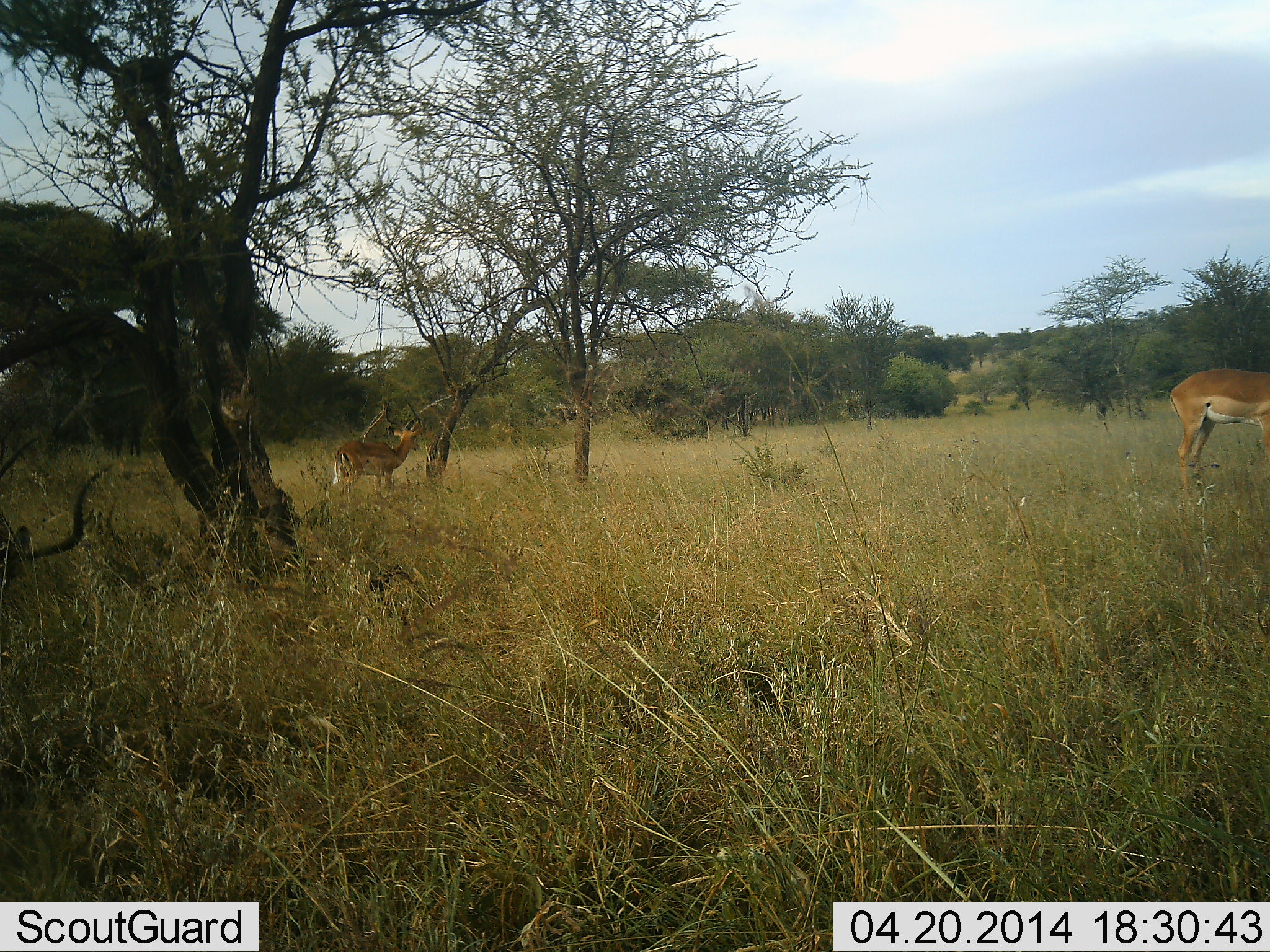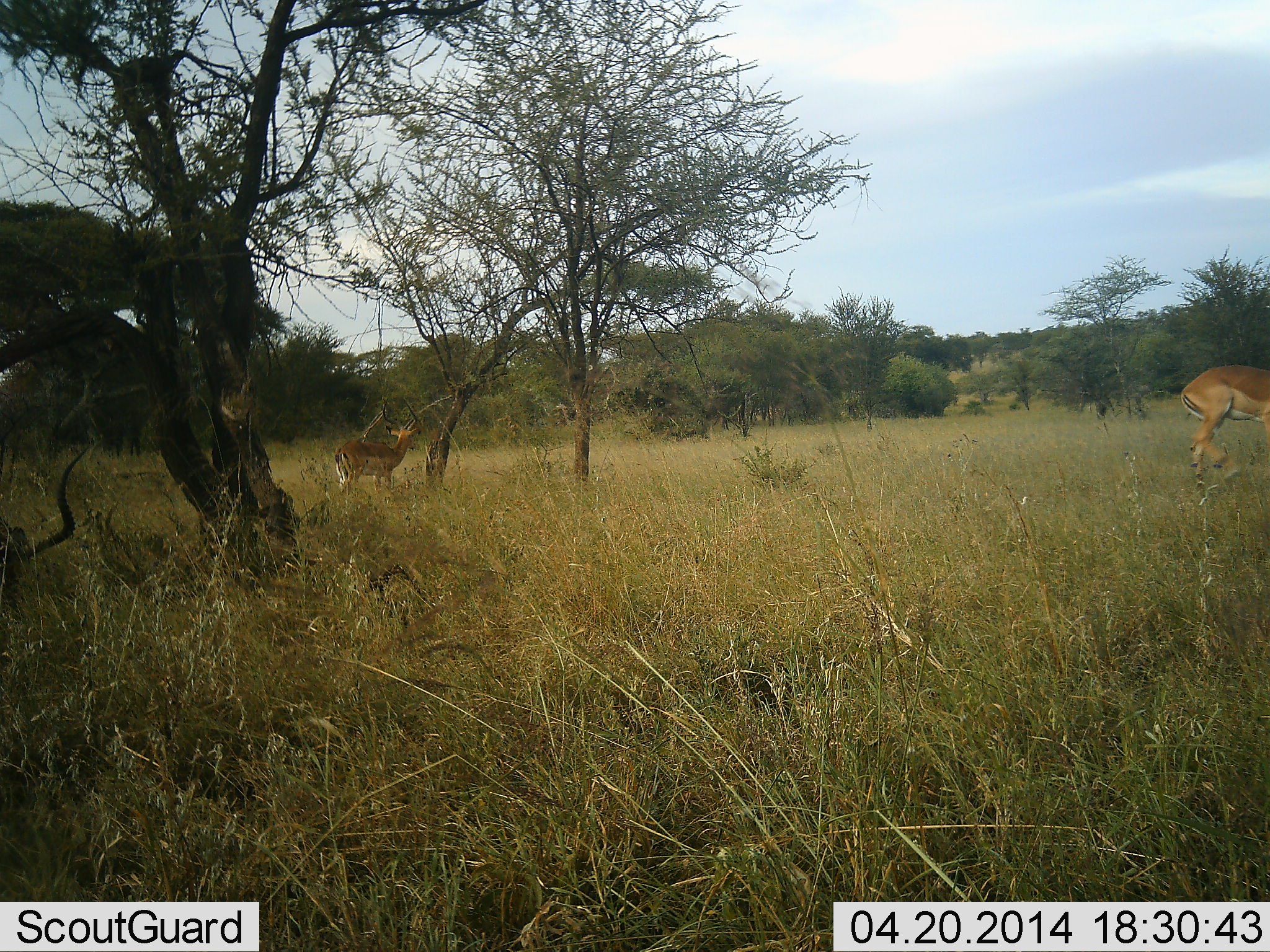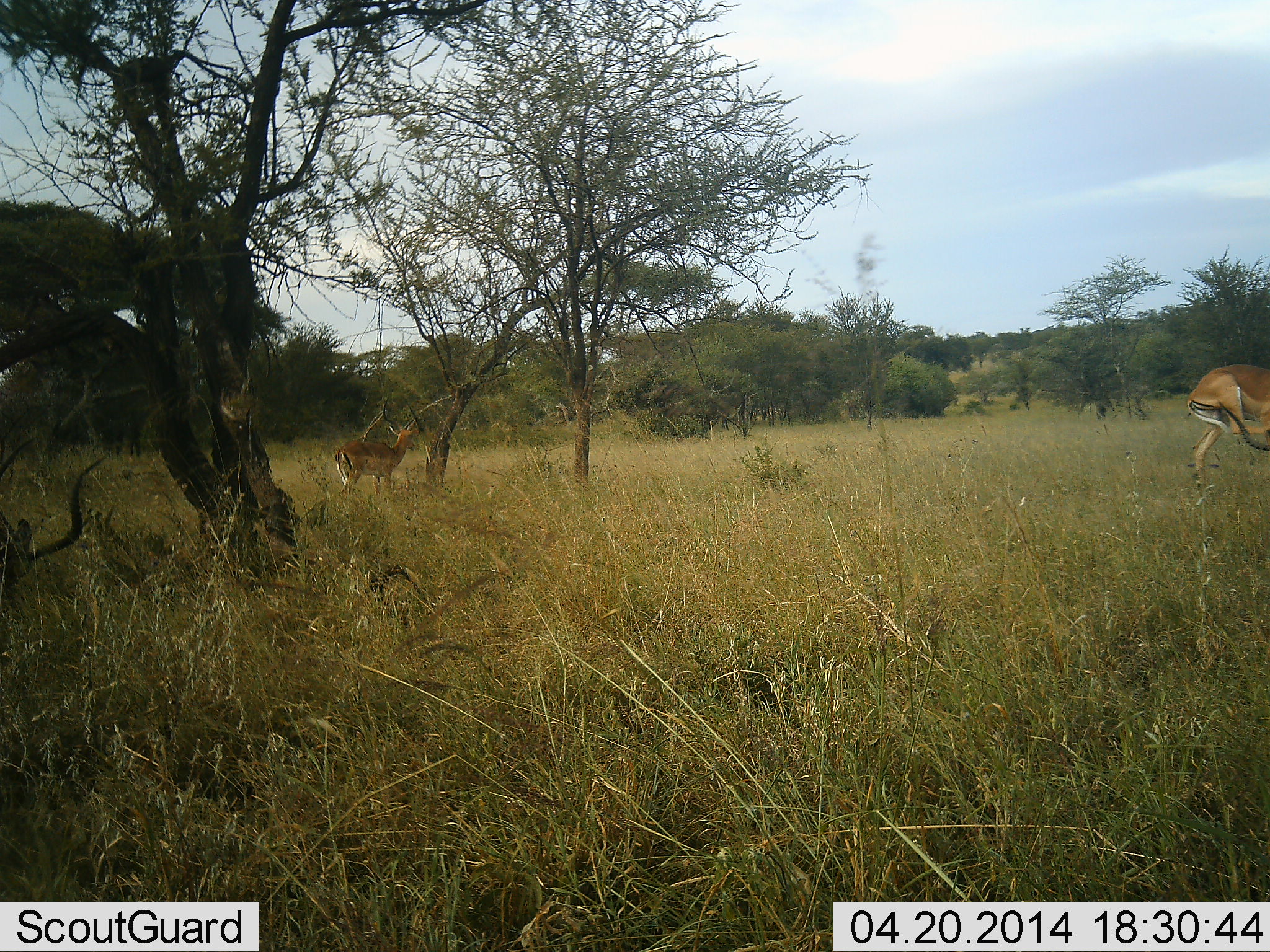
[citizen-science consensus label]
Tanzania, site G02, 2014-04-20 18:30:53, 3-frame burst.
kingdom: Animalia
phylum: Chordata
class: Mammalia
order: Artiodactyla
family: Bovidae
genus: Aepyceros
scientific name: Aepyceros melampus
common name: impala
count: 3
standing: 90%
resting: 10%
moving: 30%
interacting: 0%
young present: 0%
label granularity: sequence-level